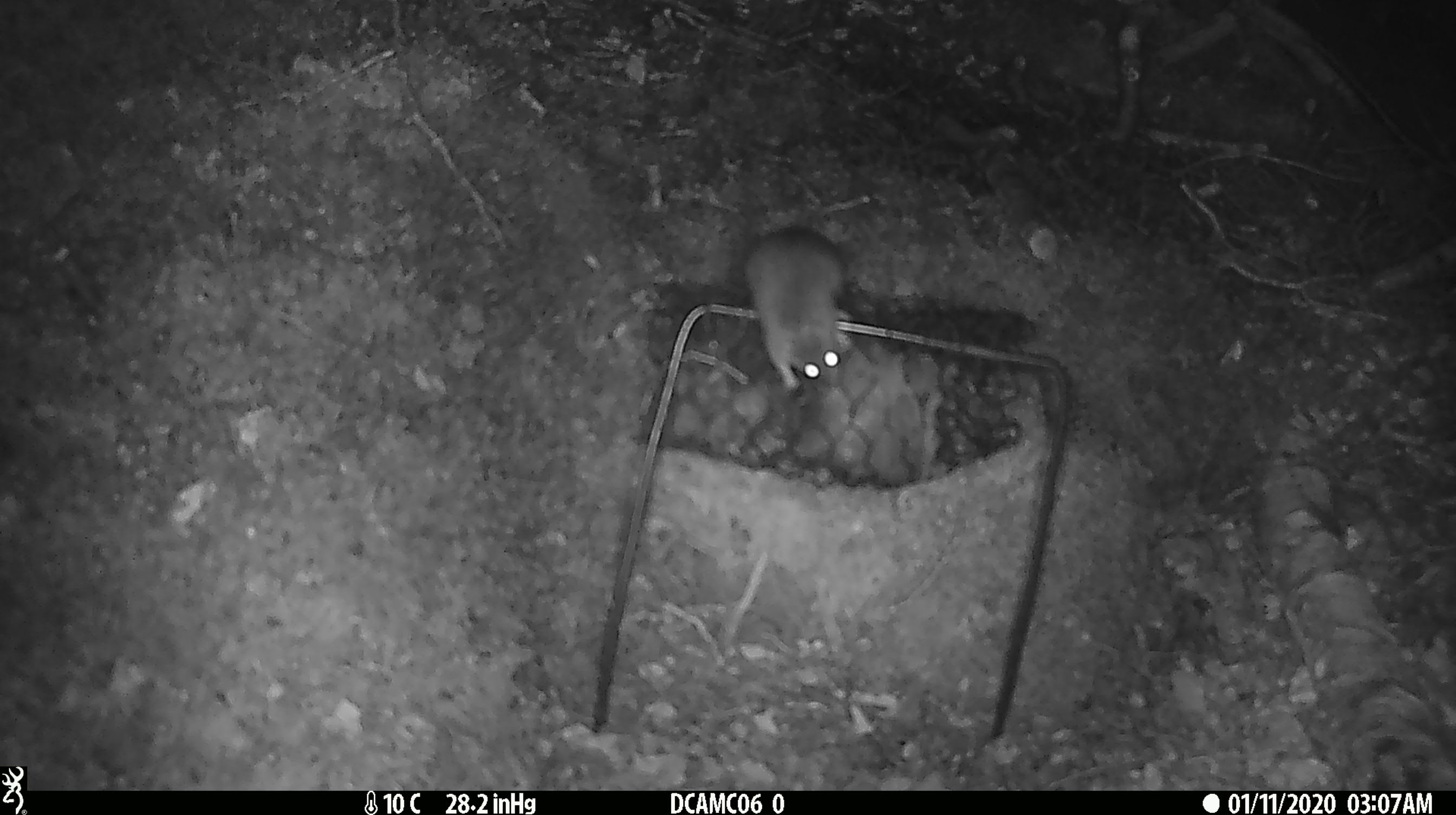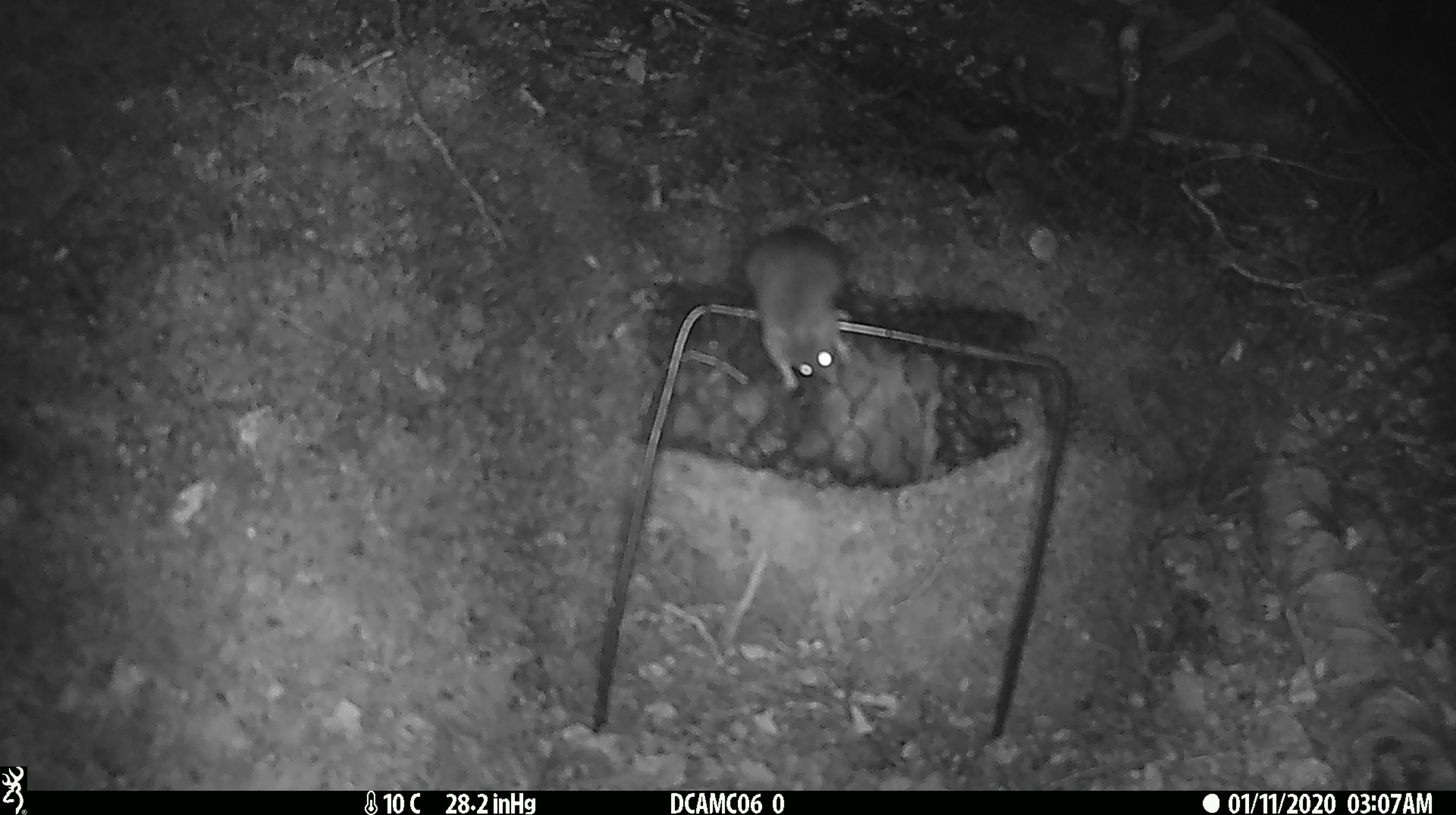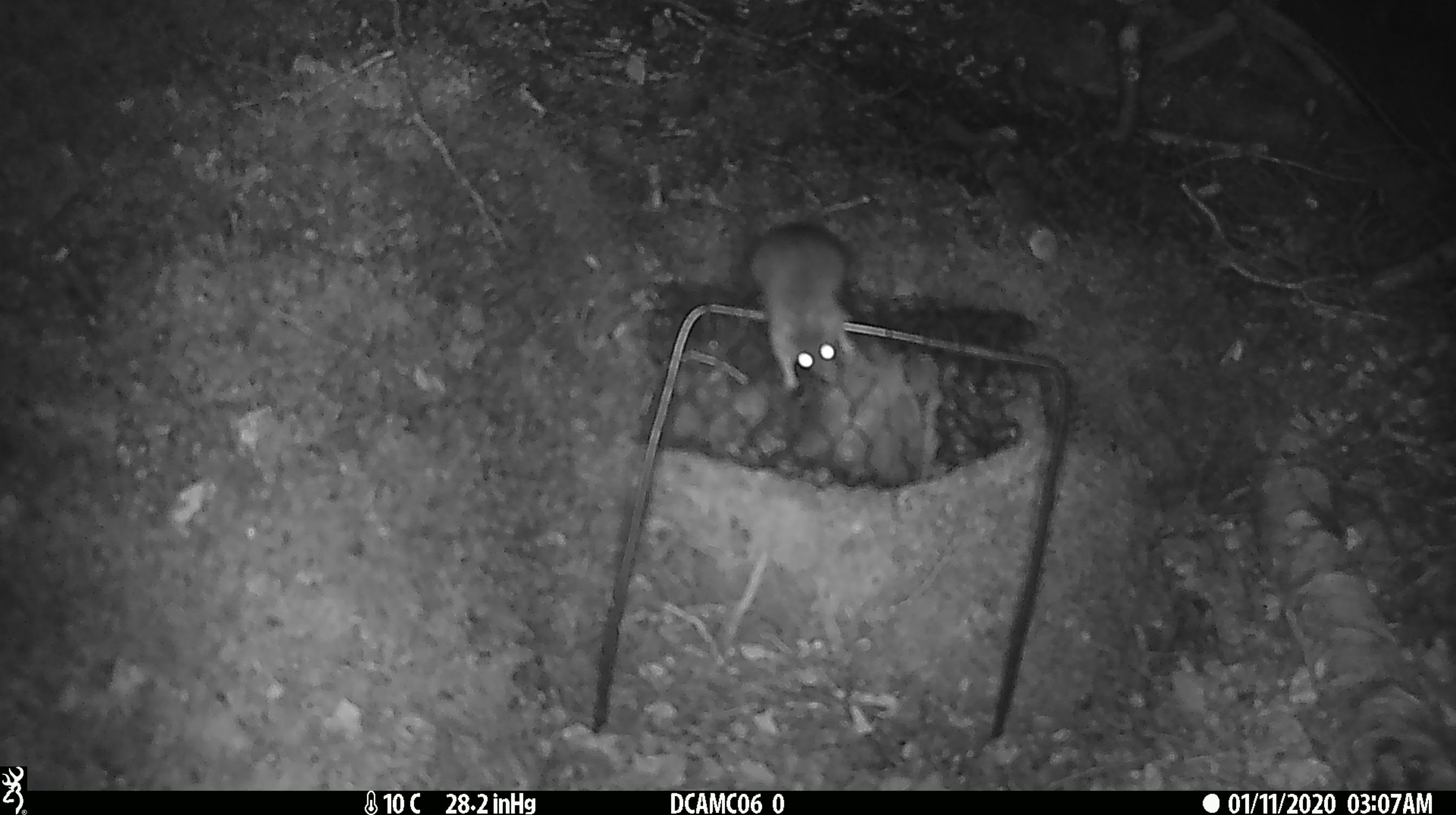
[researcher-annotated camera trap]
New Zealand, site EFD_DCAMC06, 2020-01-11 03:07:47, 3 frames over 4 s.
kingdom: Animalia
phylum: Chordata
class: Mammalia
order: Rodentia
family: Muridae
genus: Mus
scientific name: Mus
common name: mouse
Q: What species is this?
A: Mouse (Mus).